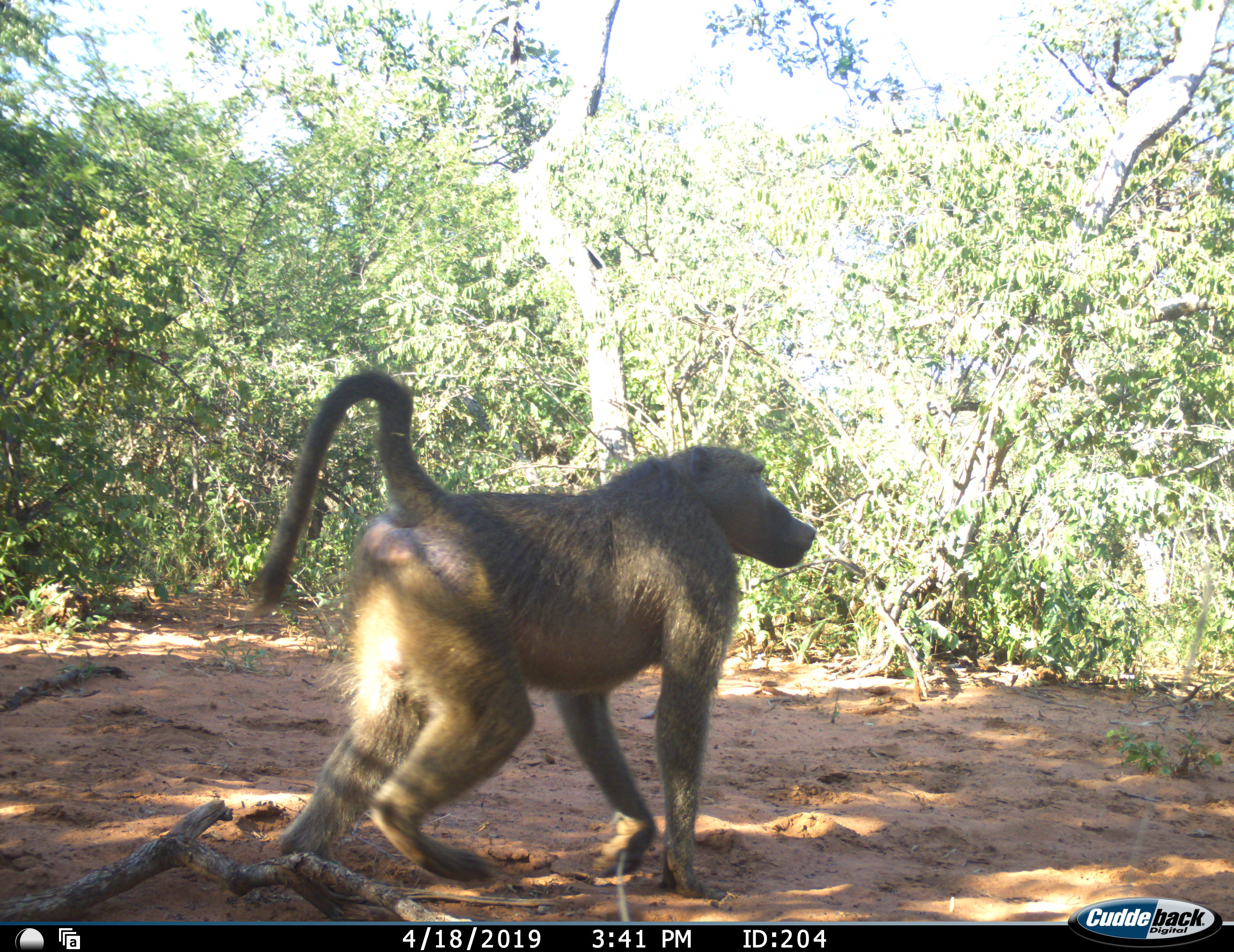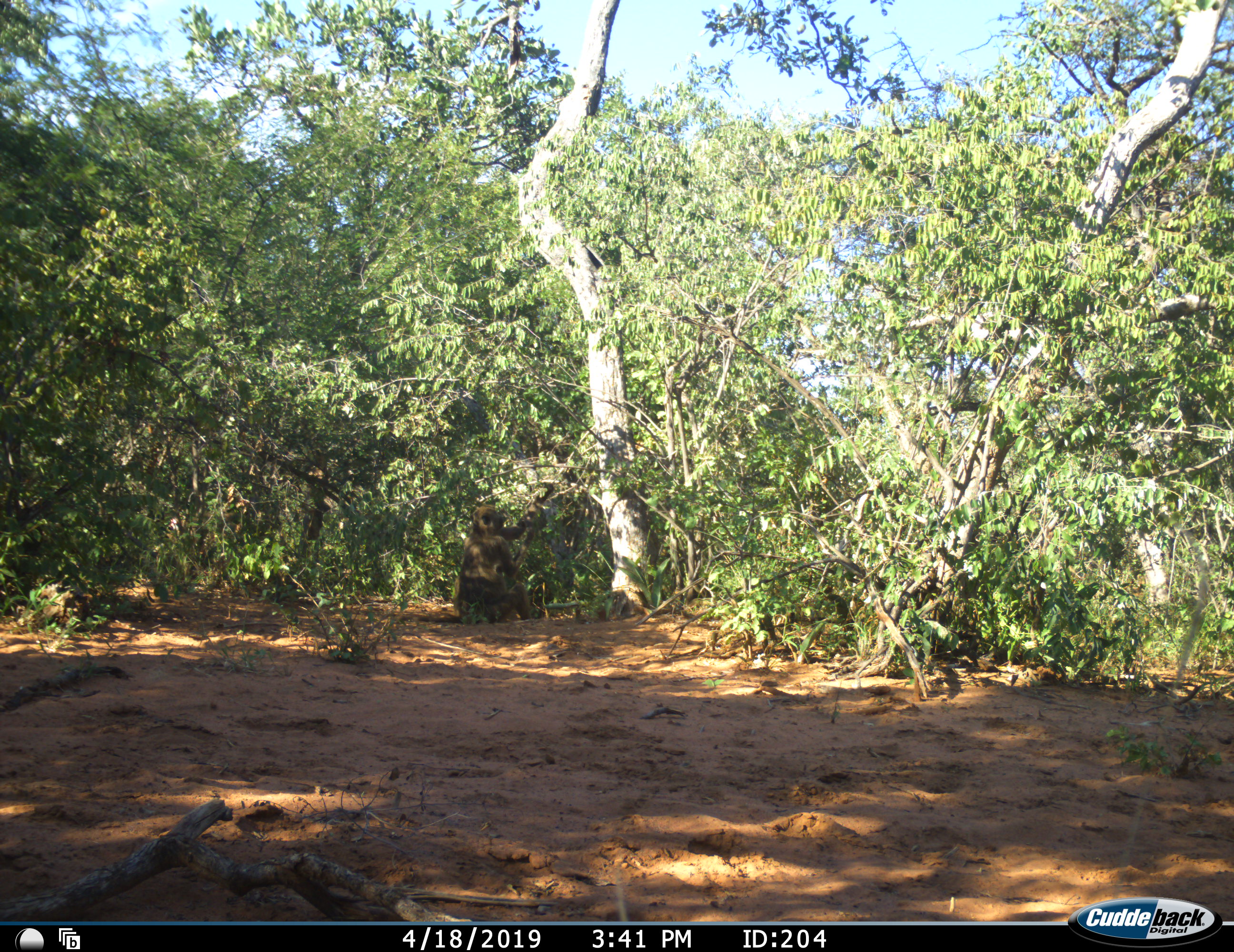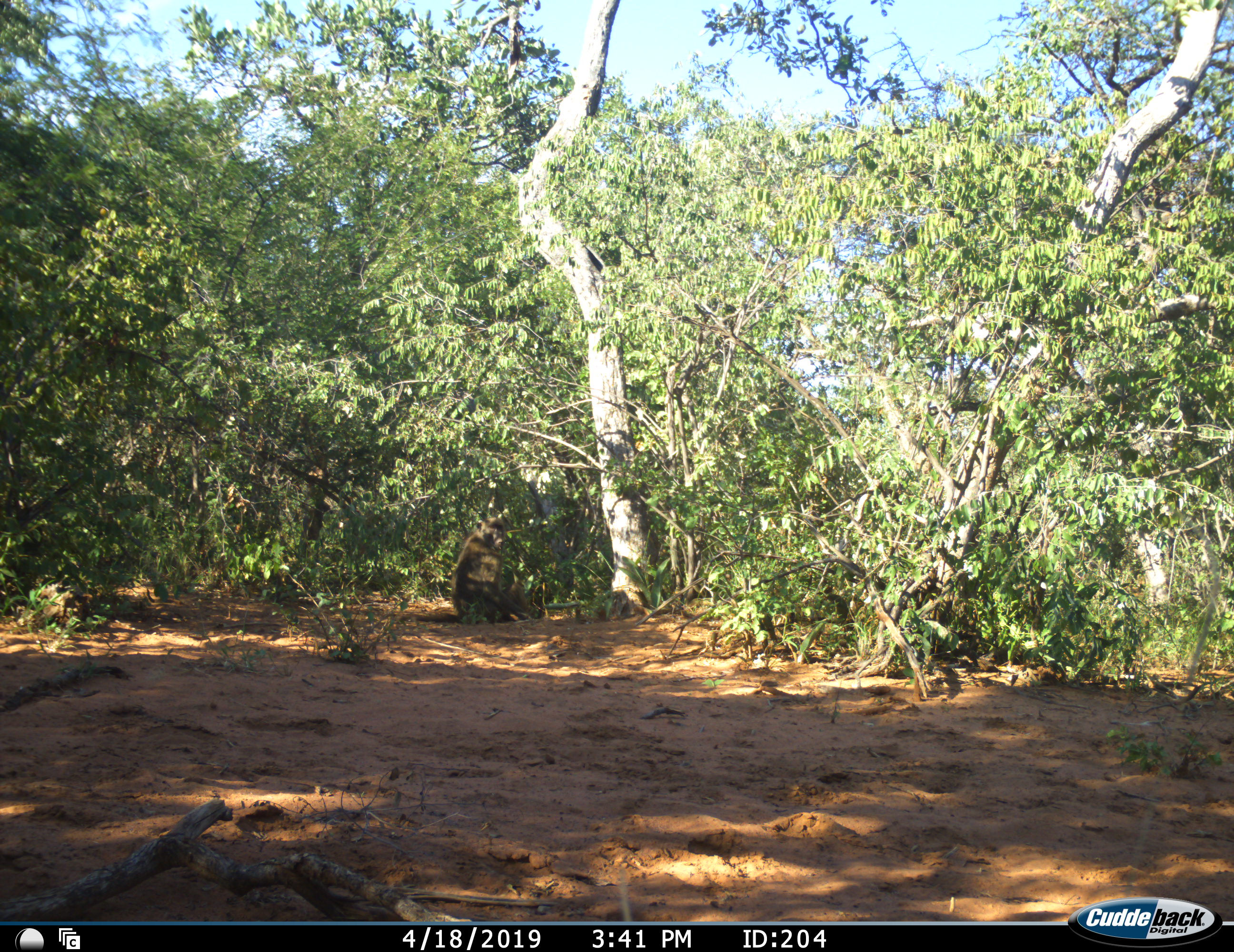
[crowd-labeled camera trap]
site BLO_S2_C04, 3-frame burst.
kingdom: Animalia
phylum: Chordata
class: Mammalia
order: Primates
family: Cercopithecidae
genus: Papio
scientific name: Papio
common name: baboon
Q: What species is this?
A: Baboon (Papio).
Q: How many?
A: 2.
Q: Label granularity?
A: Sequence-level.